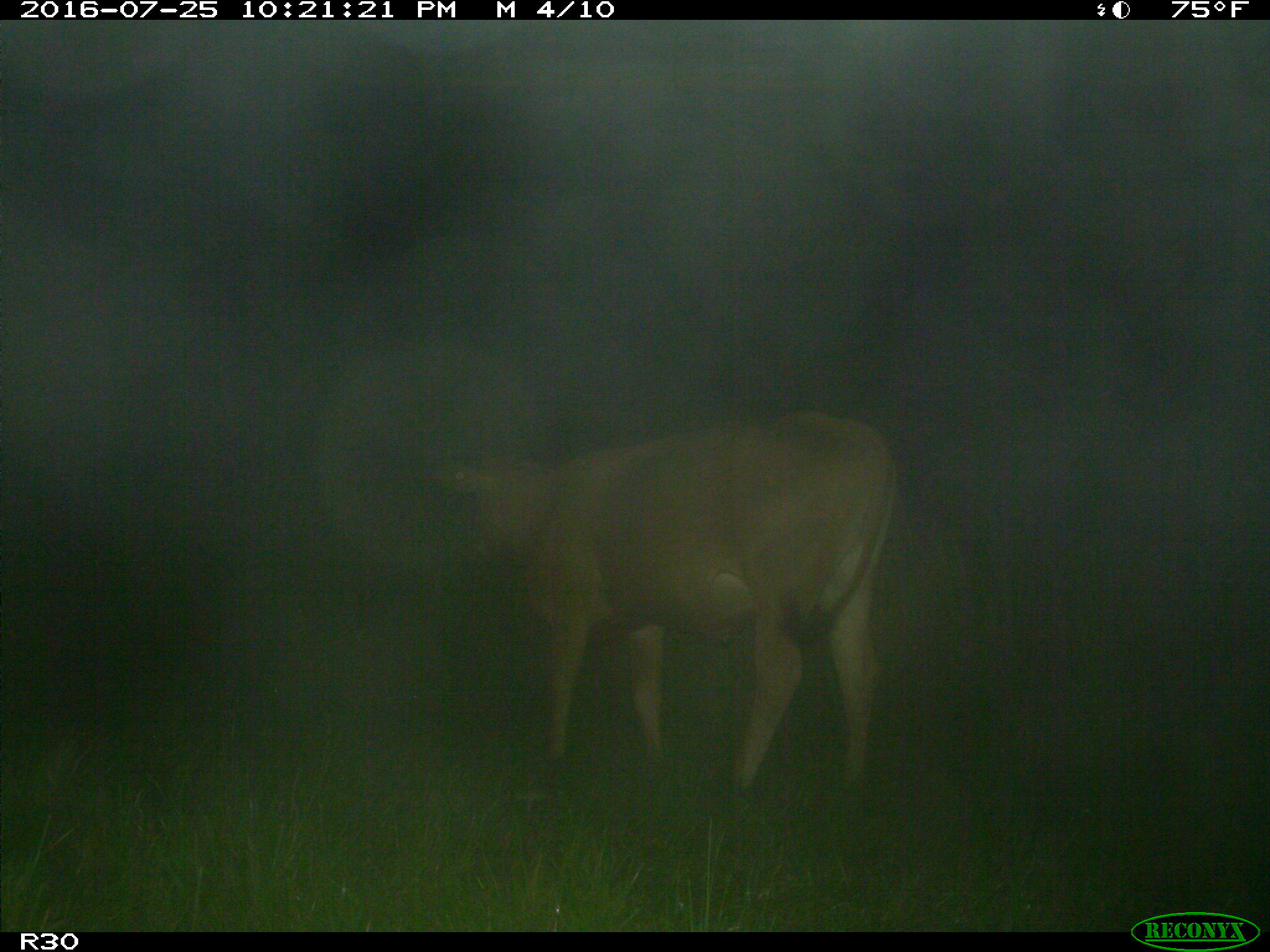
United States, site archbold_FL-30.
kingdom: Animalia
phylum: Chordata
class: Mammalia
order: Artiodactyla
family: Bovidae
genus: Bos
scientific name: Bos taurus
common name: domestic cow